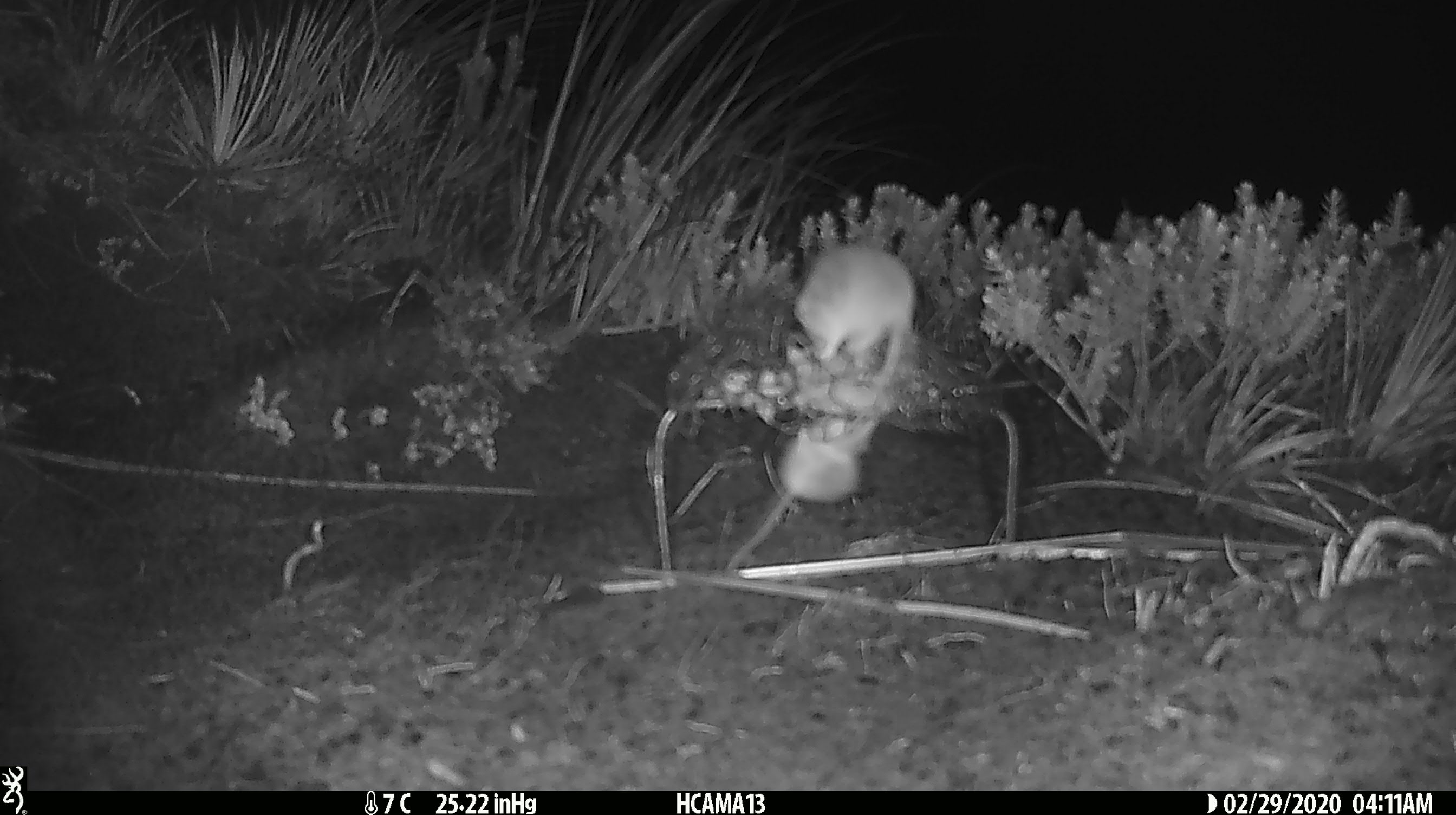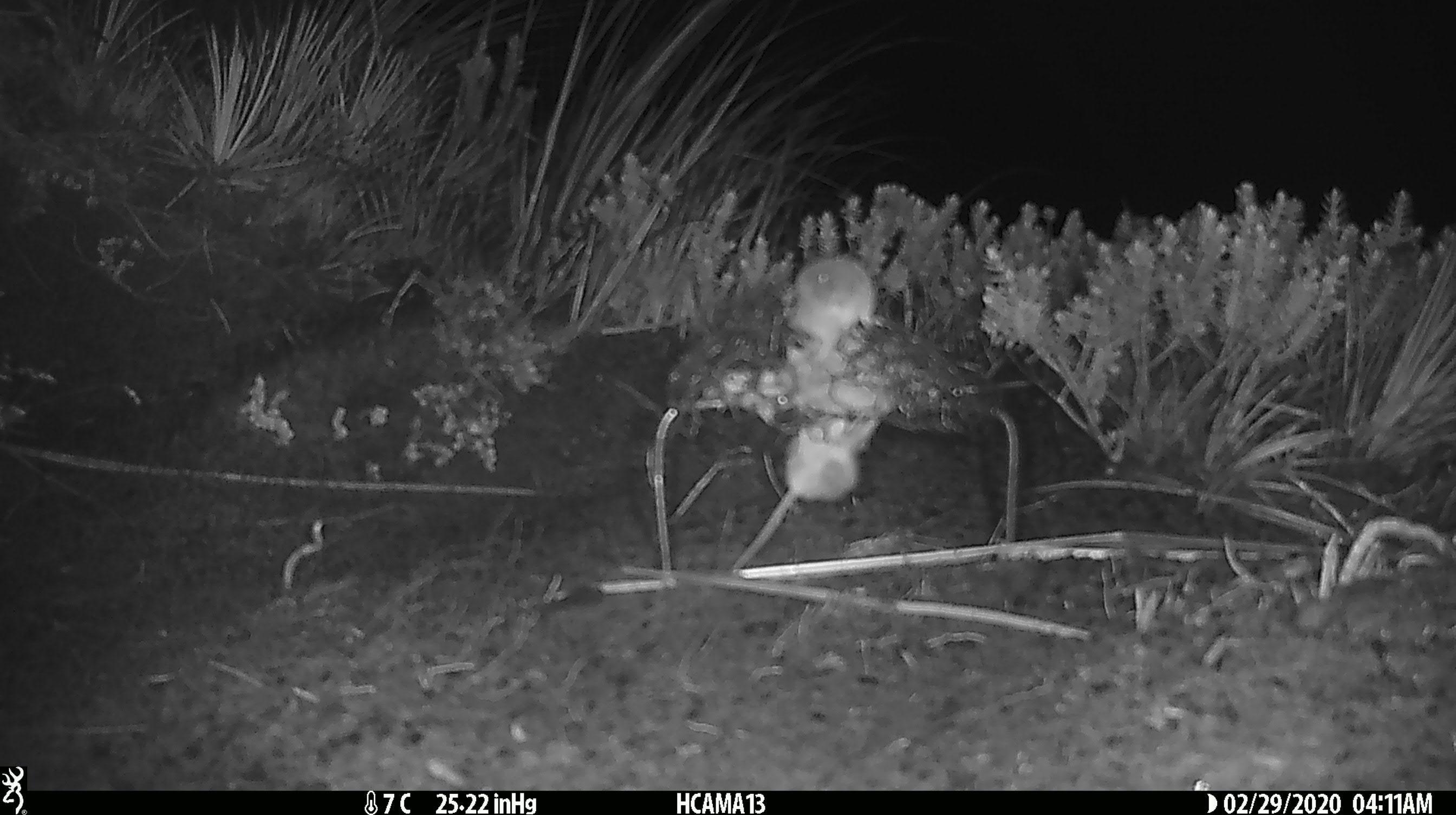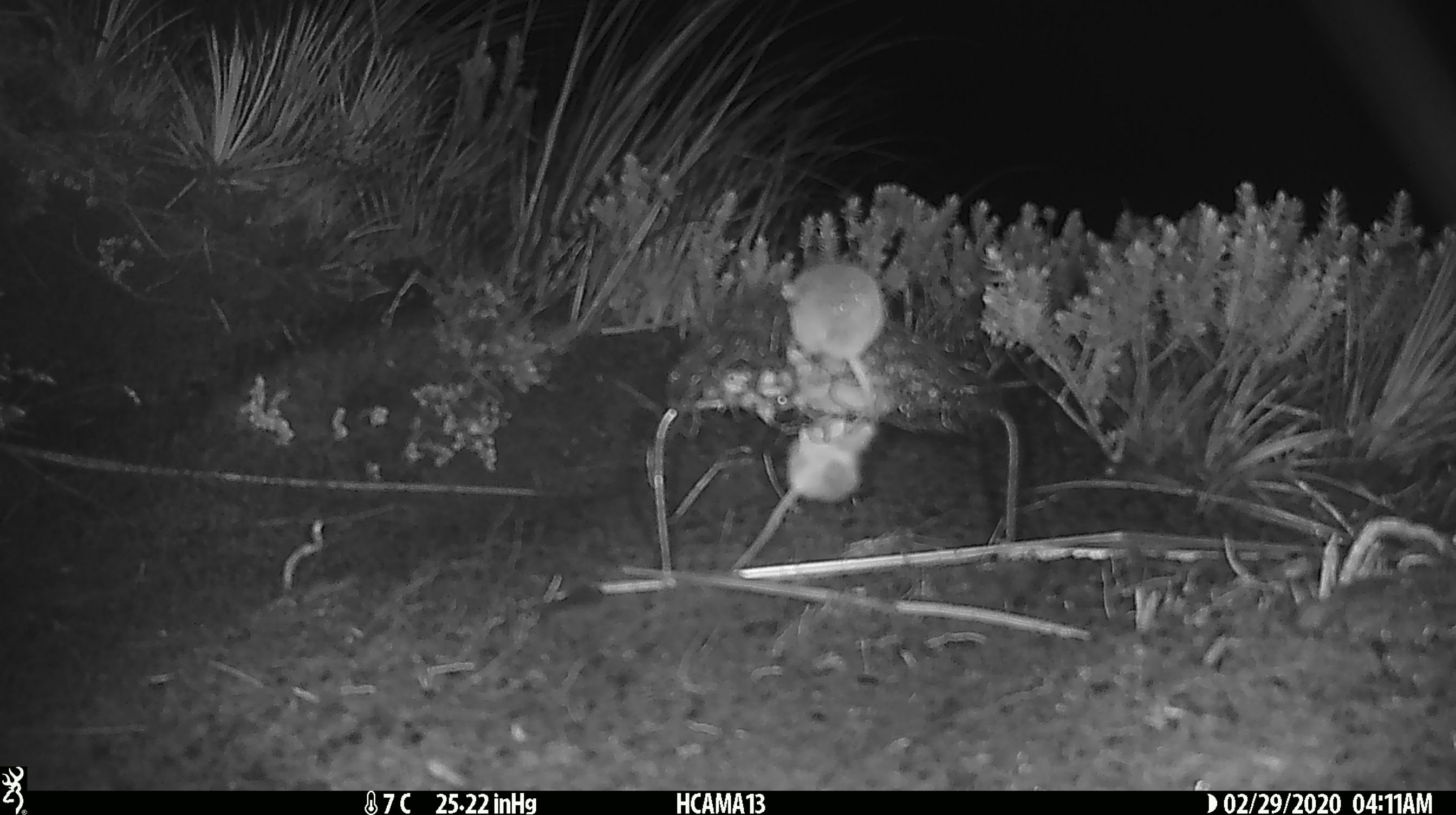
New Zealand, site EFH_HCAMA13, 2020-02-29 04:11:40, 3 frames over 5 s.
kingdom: Animalia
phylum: Chordata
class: Mammalia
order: Rodentia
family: Muridae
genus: Mus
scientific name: Mus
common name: mouse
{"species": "mouse (Mus)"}